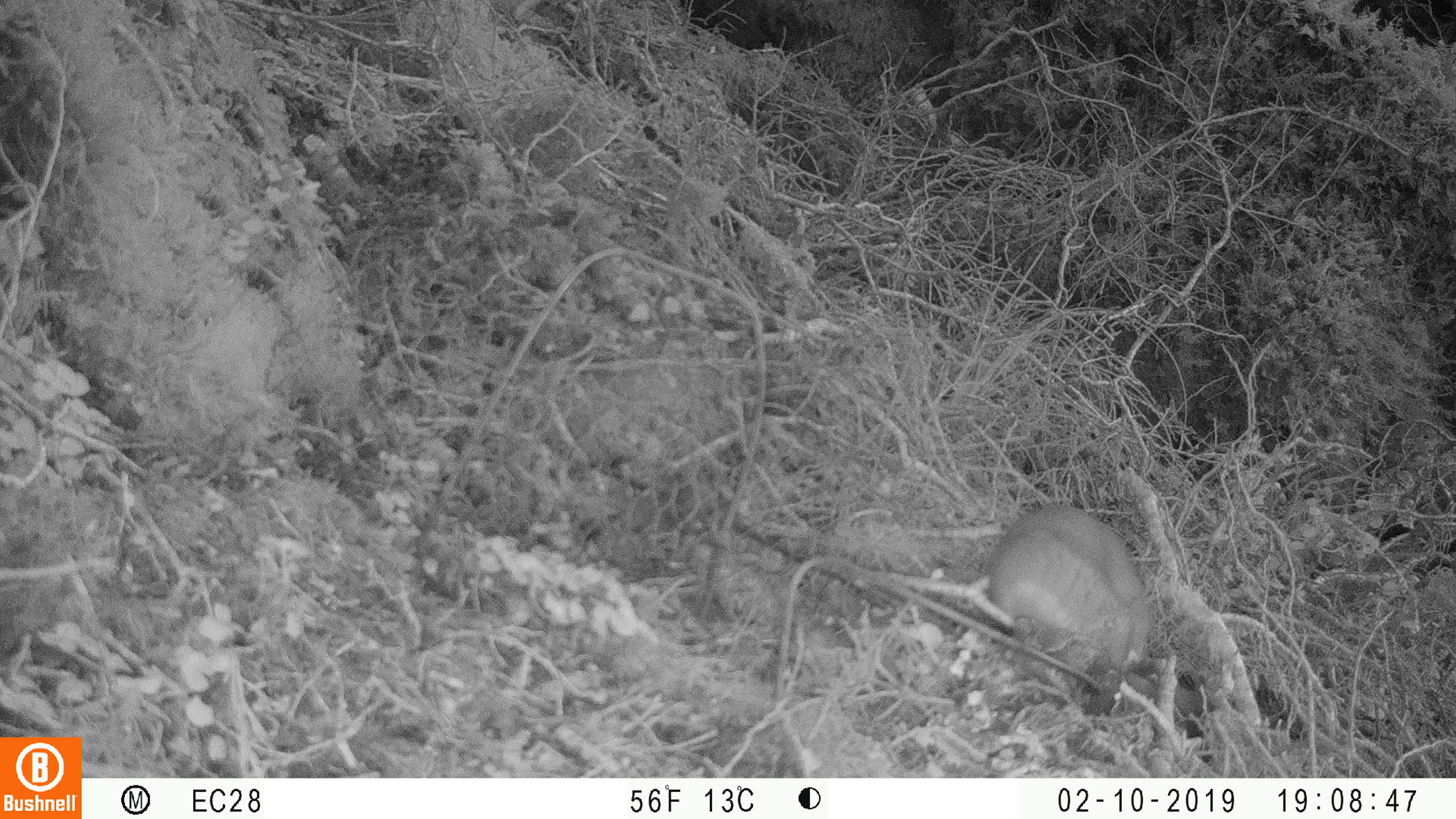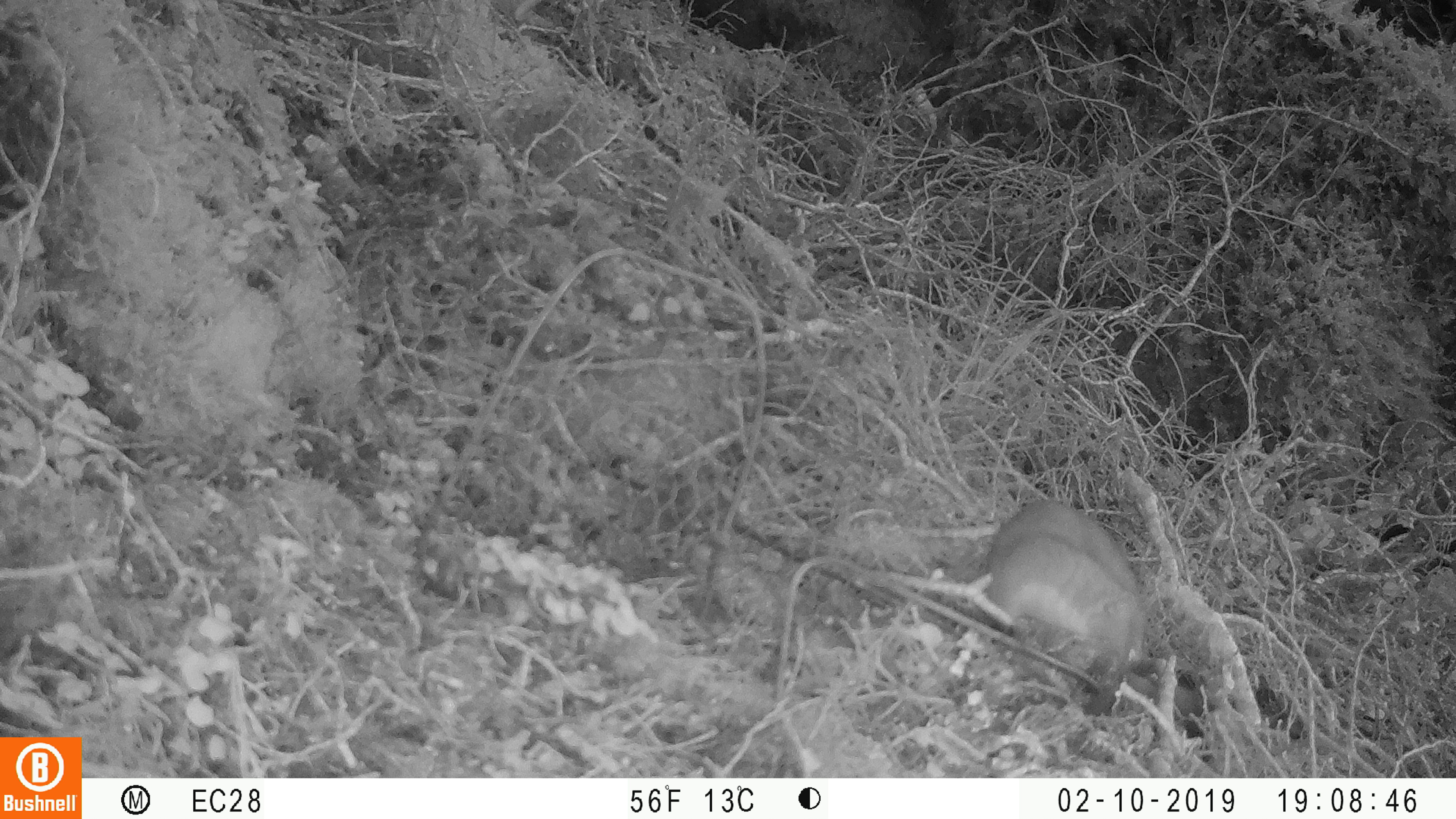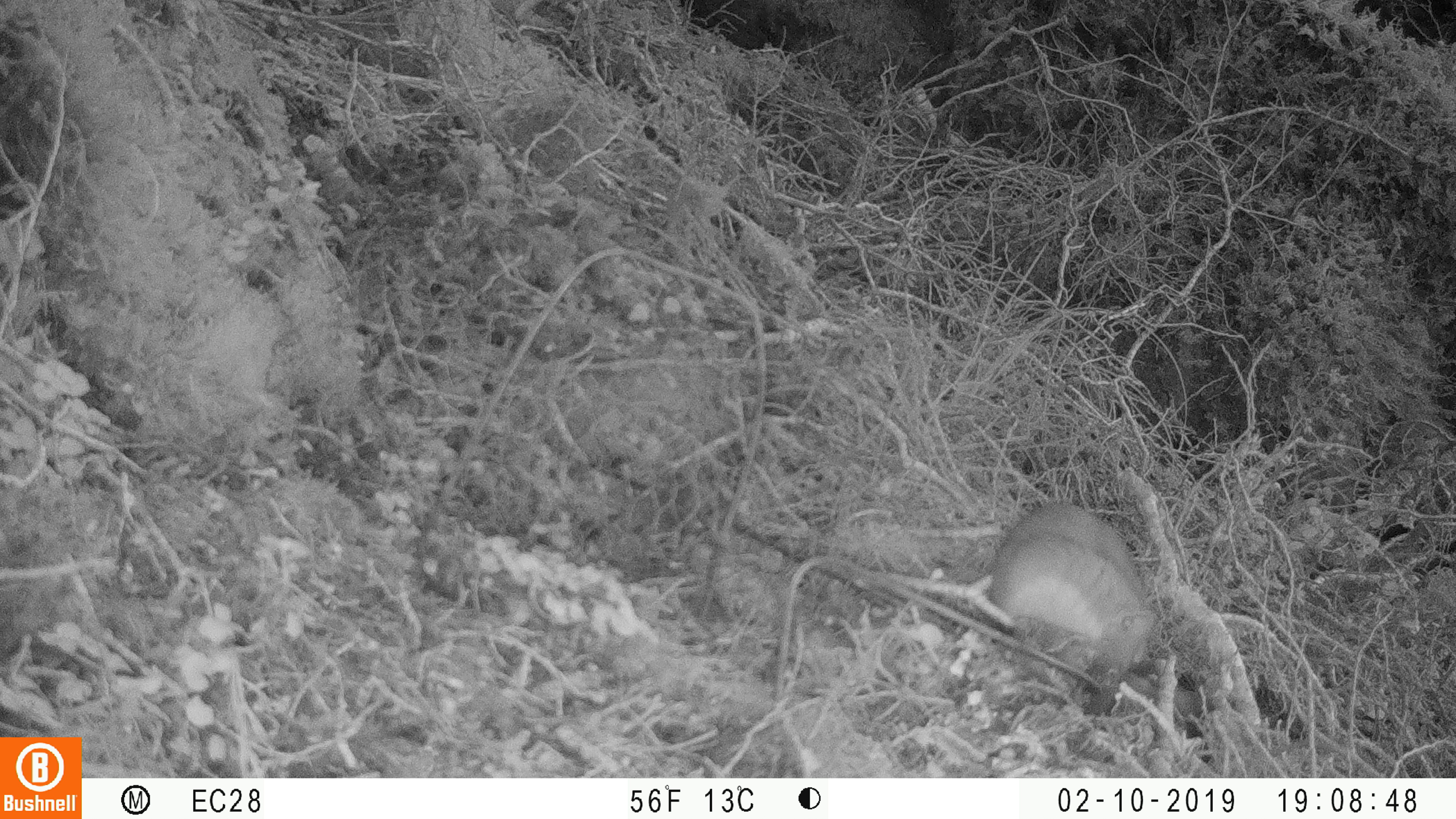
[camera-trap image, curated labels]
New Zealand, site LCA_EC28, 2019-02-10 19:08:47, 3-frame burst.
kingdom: Animalia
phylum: Chordata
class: Mammalia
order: Carnivora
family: Mustelidae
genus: Mustela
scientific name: Mustela erminea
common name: stoat